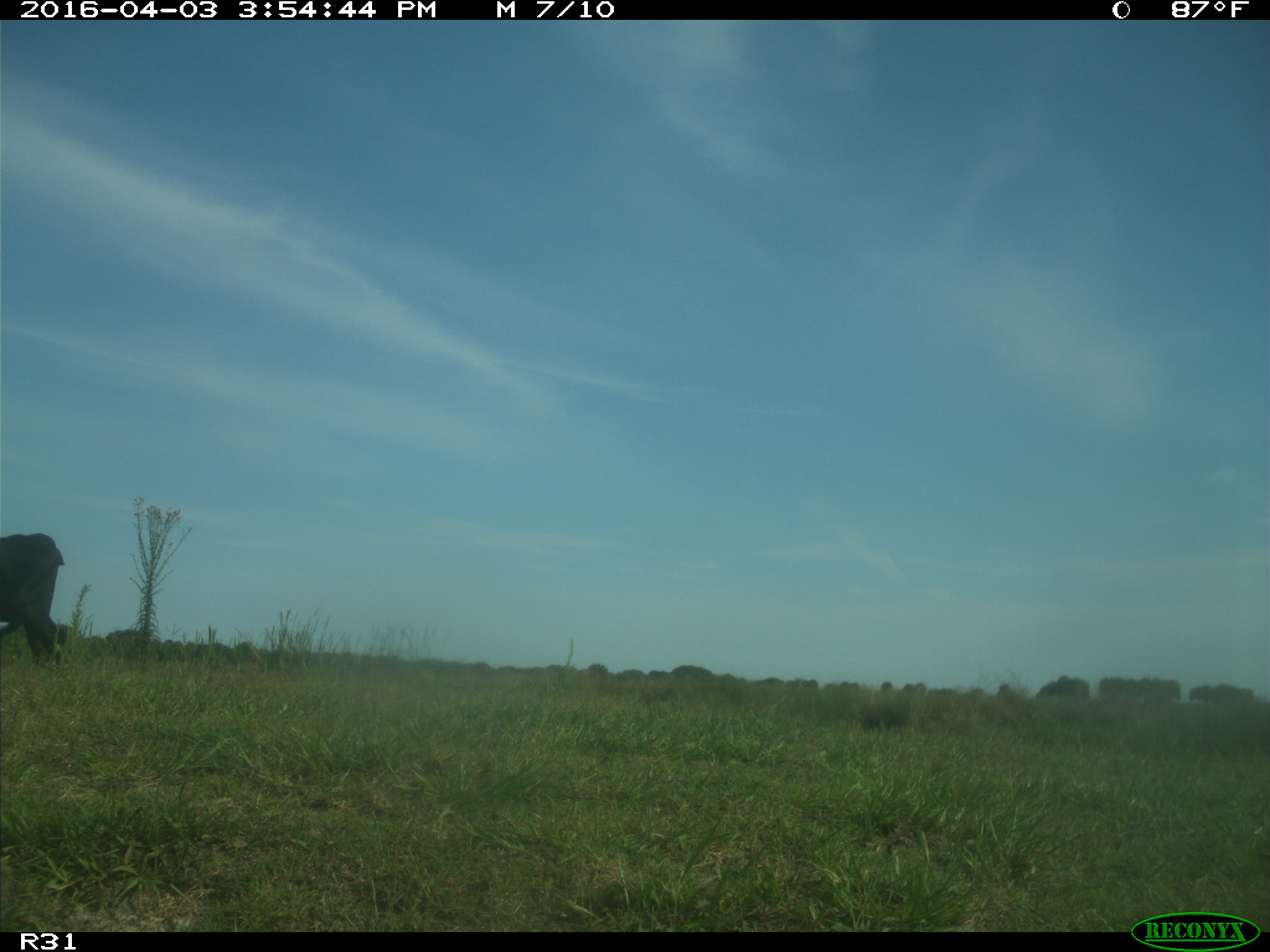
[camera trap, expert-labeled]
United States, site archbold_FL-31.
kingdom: Animalia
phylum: Chordata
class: Mammalia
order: Artiodactyla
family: Bovidae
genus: Bos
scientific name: Bos taurus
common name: domestic cow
Bos taurus (domestic cow).